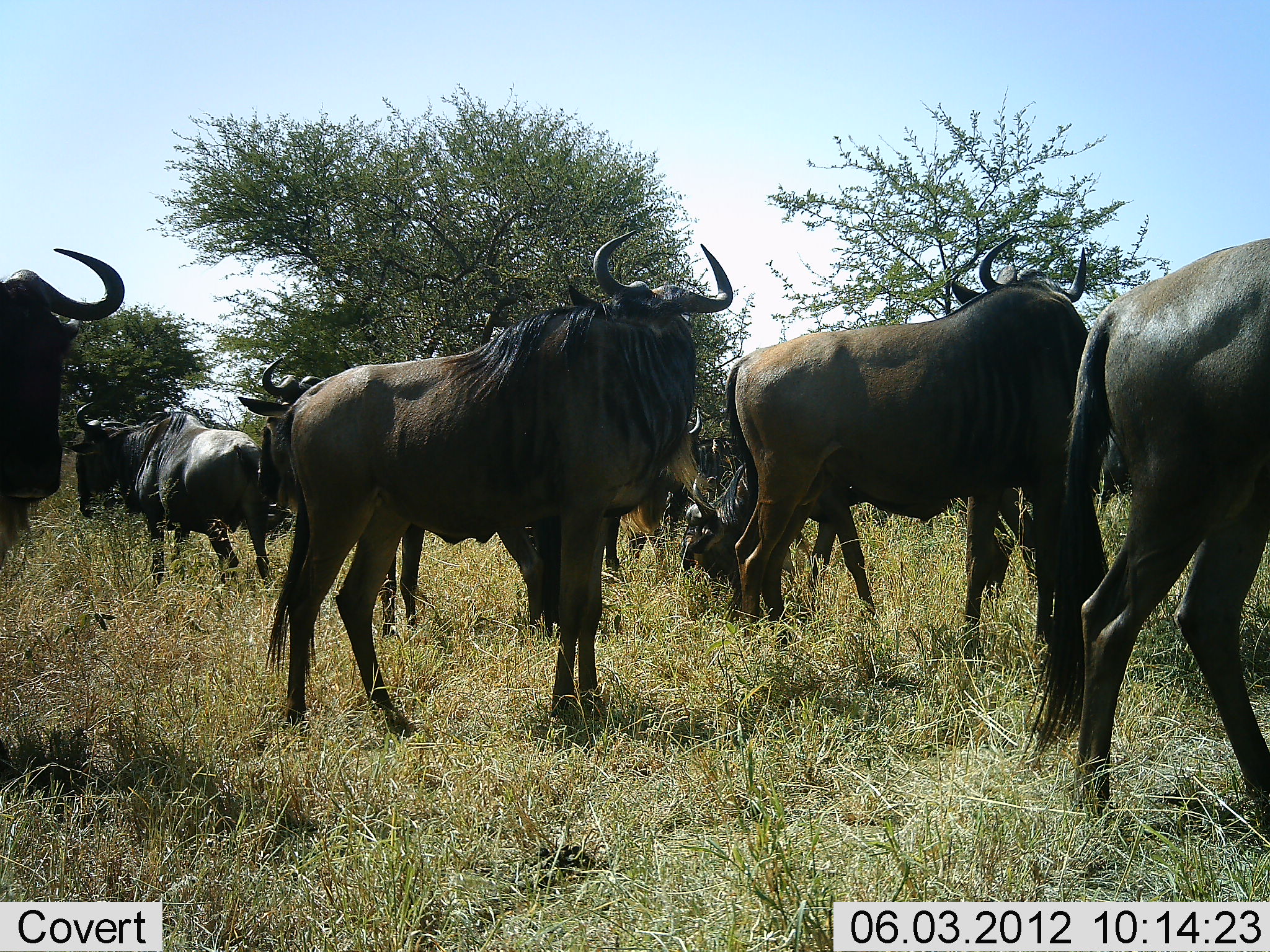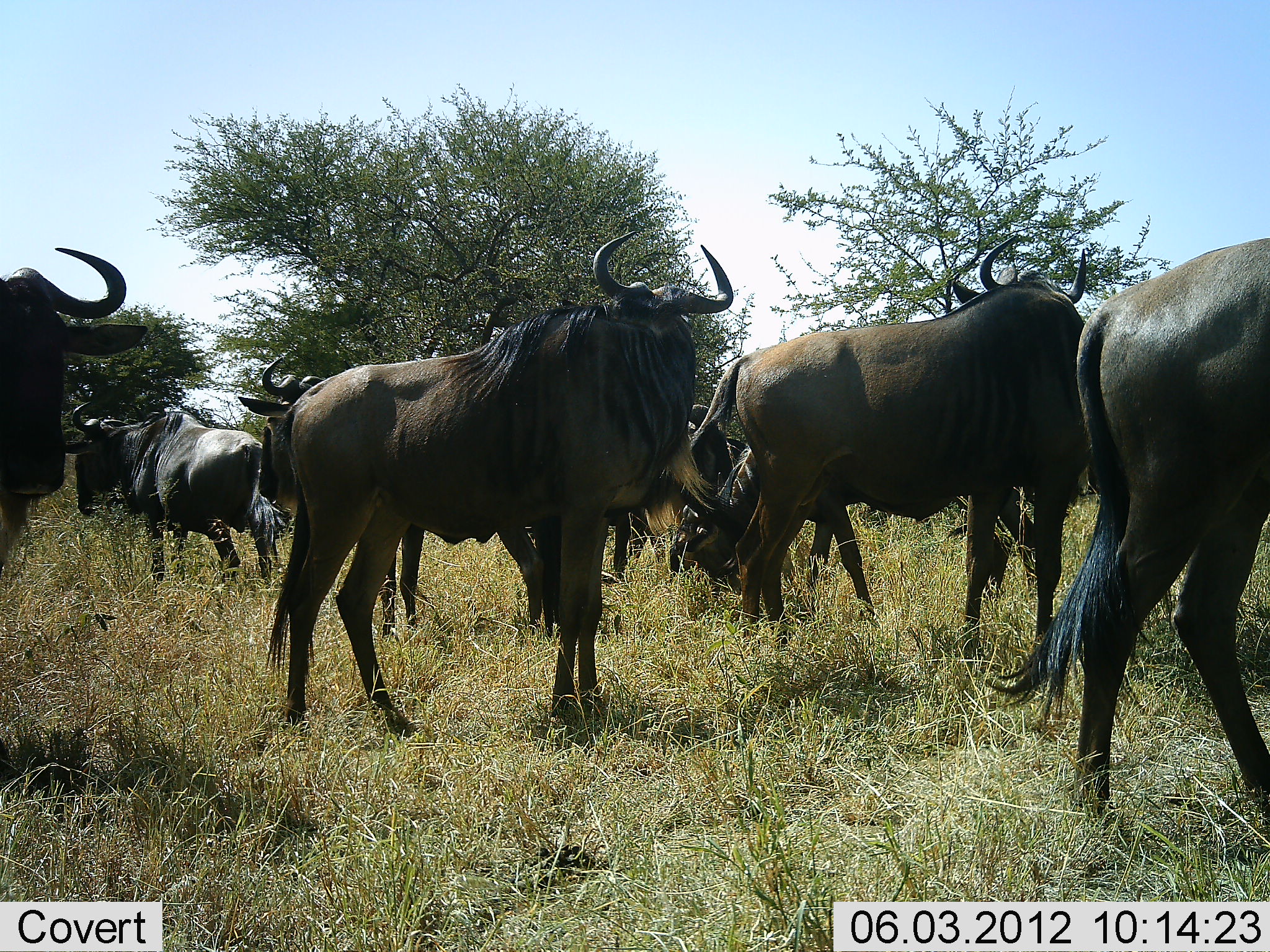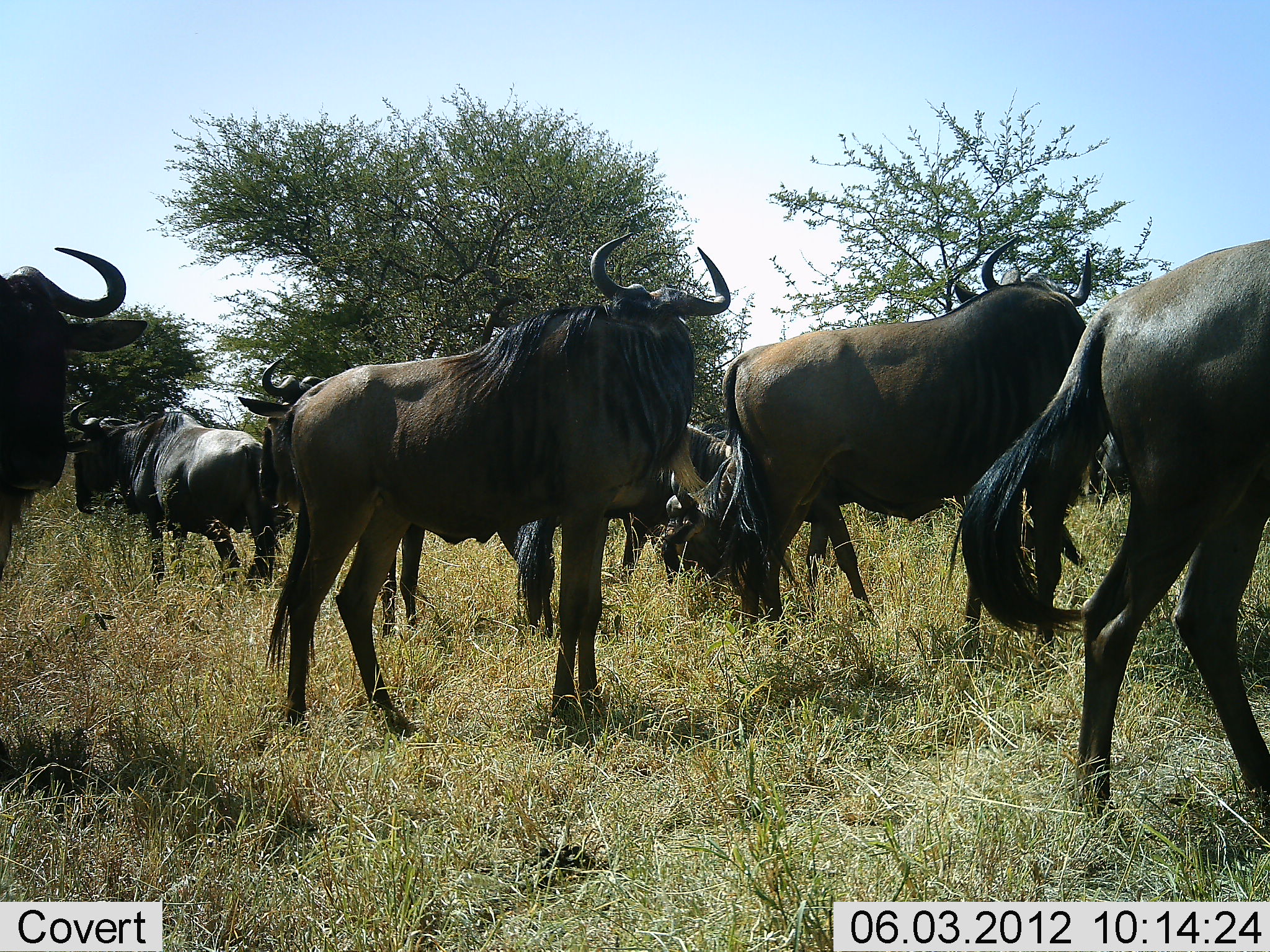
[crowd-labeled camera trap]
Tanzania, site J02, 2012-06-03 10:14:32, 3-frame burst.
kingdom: Animalia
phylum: Chordata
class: Mammalia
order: Artiodactyla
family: Bovidae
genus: Connochaetes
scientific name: Connochaetes taurinus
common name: blue wildebeest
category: wildebeest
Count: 8.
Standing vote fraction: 90%.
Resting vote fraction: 10%.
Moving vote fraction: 20%.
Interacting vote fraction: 0%.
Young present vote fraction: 0%.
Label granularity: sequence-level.